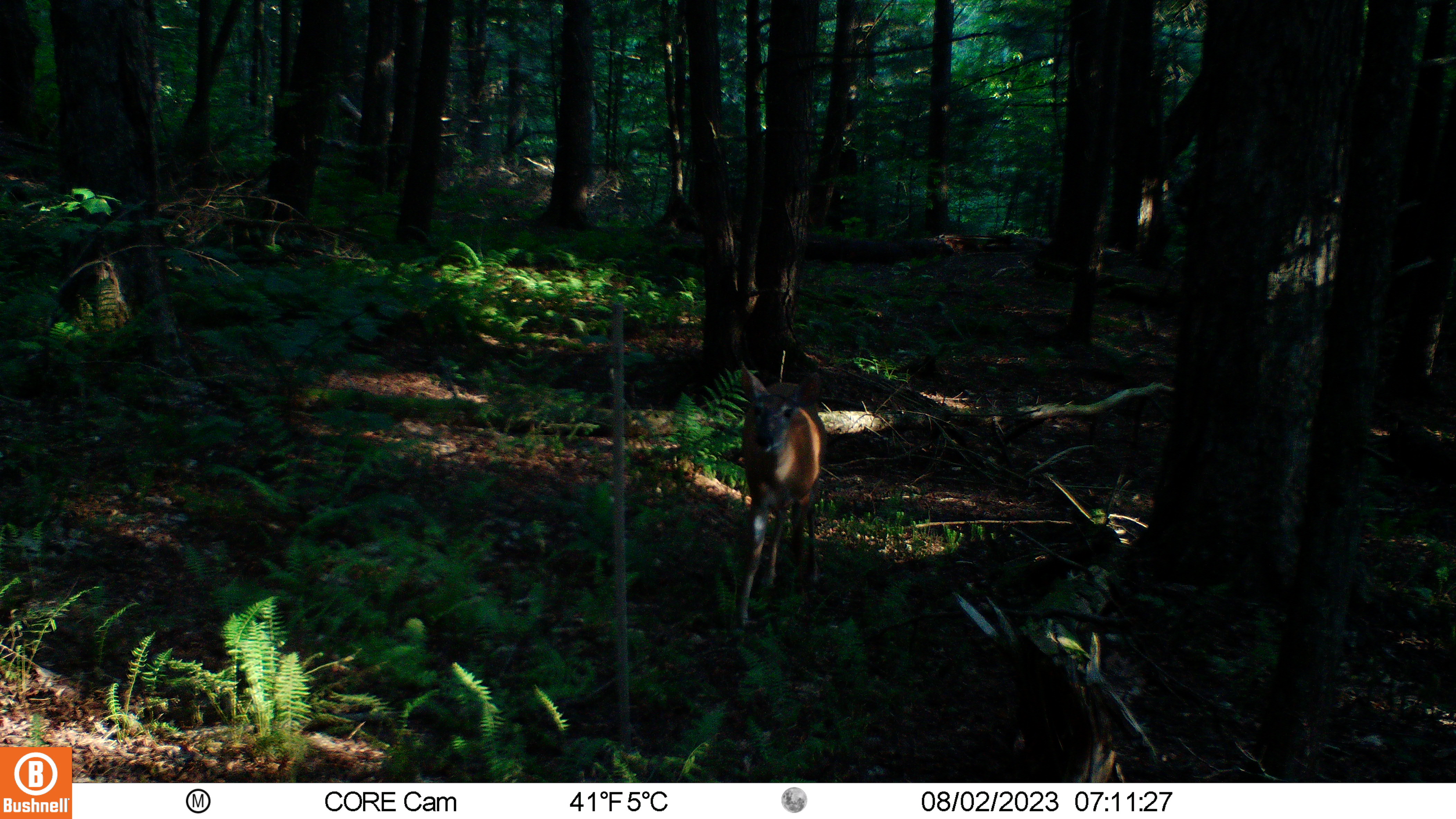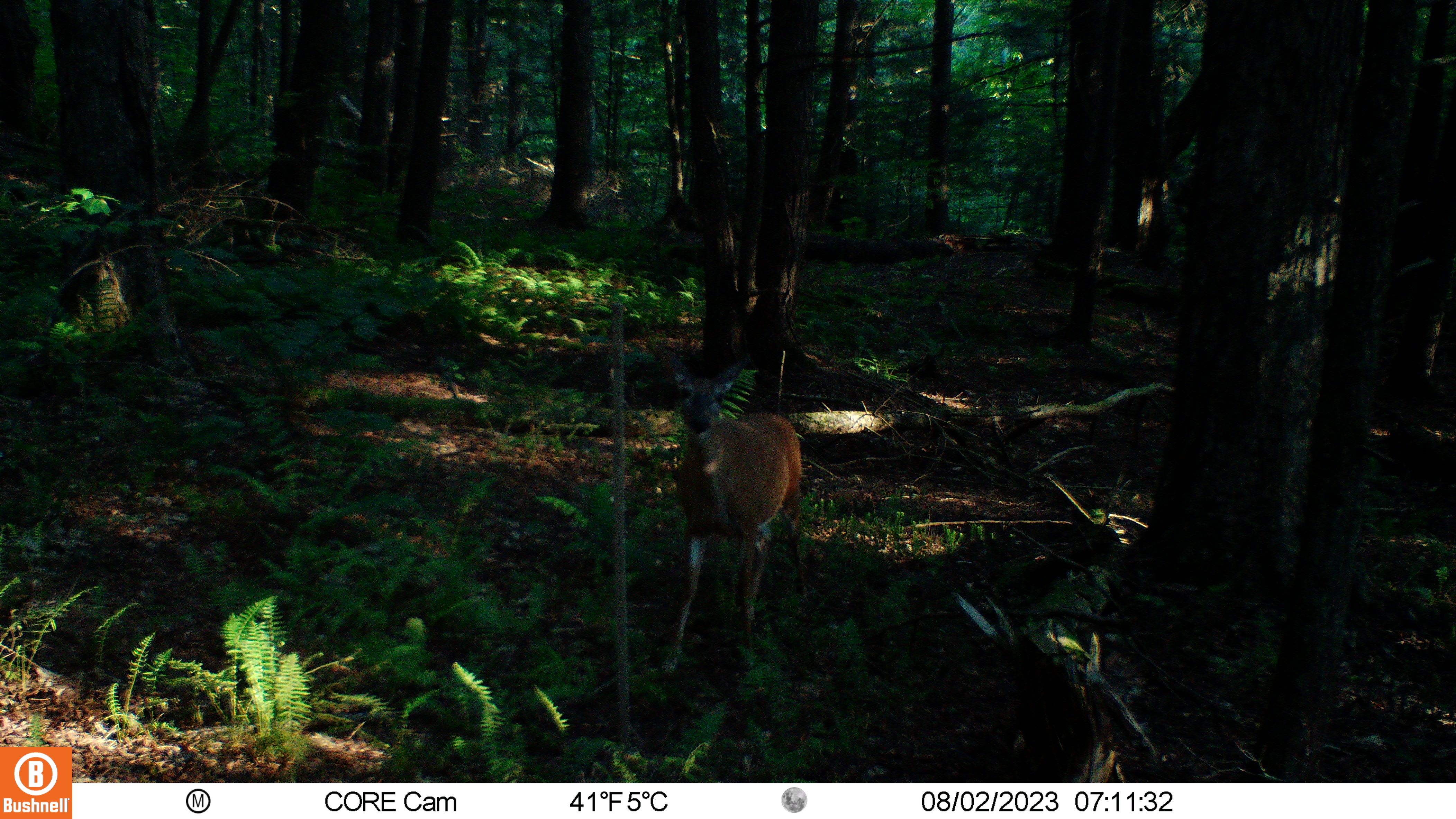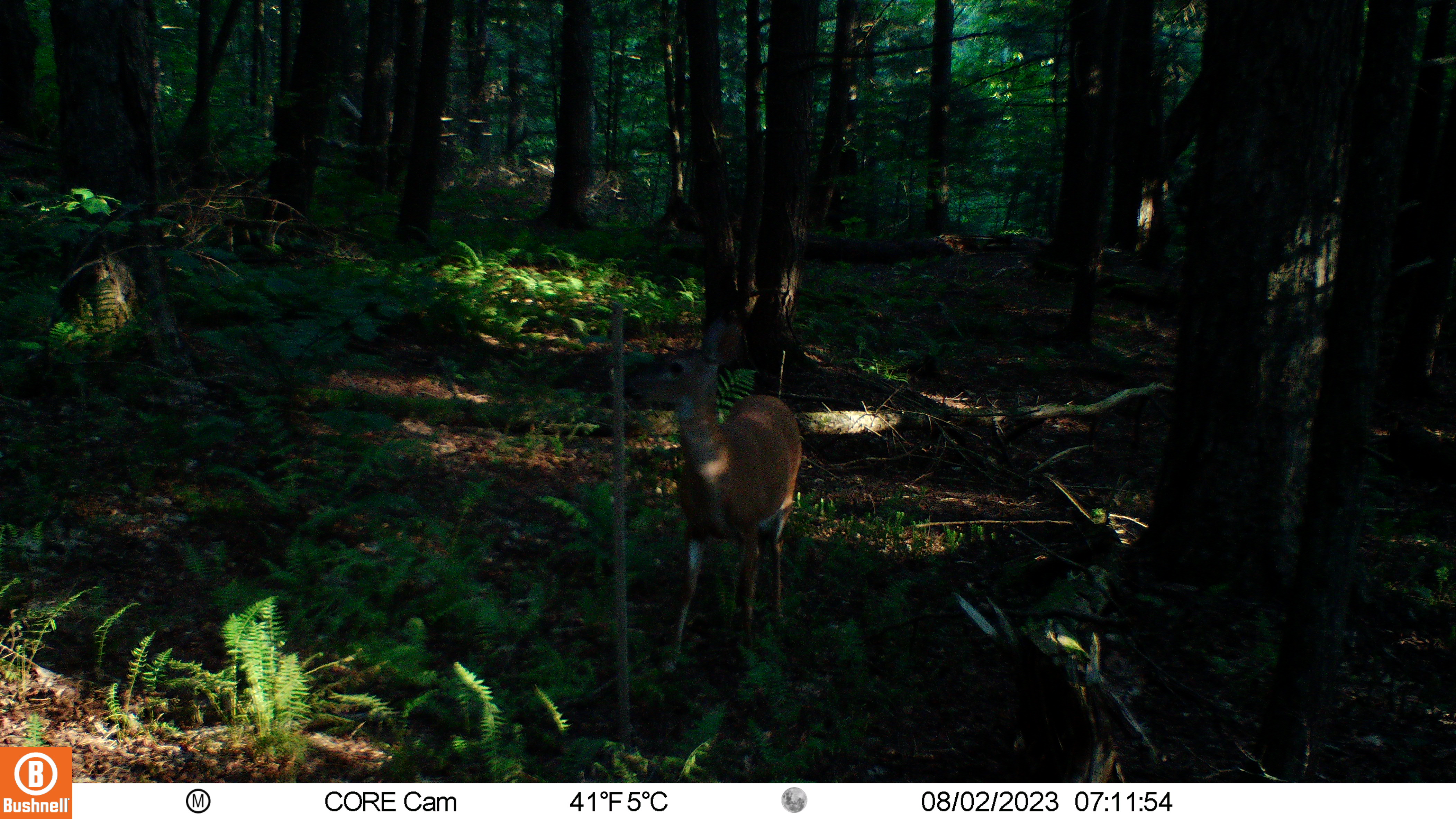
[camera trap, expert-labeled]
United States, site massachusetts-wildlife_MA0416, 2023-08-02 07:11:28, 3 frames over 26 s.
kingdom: Animalia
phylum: Chordata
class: Mammalia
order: Artiodactyla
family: Cervidae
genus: Odocoileus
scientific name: Odocoileus virginianus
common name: white-tailed deer